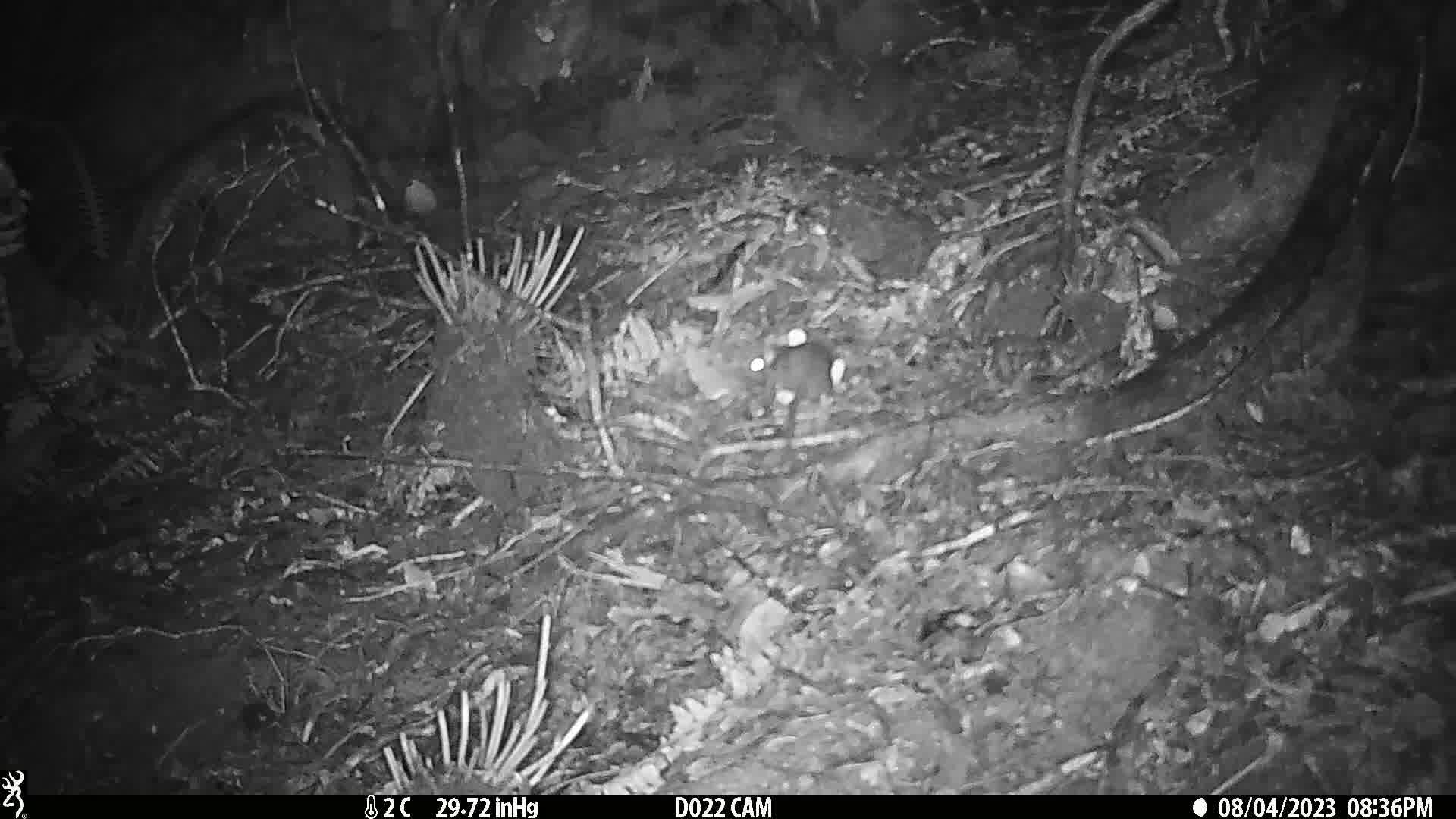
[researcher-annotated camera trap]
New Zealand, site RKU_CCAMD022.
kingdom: Animalia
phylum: Chordata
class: Mammalia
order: Rodentia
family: Muridae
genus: Rattus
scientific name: Rattus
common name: rat